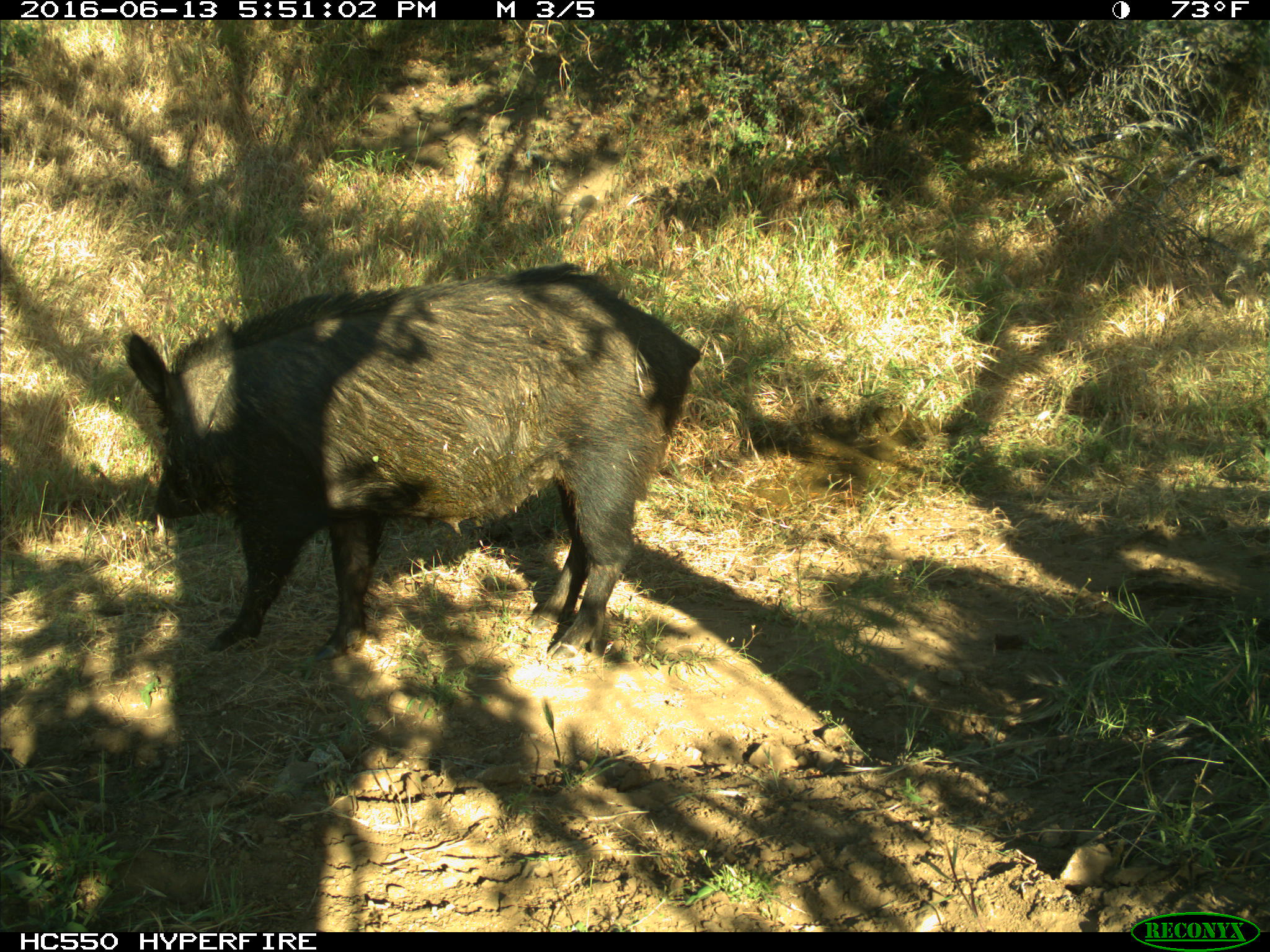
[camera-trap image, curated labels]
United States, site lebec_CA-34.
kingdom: Animalia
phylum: Chordata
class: Mammalia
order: Artiodactyla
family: Suidae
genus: Sus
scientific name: Sus scrofa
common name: wild boar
Sus scrofa (wild boar).